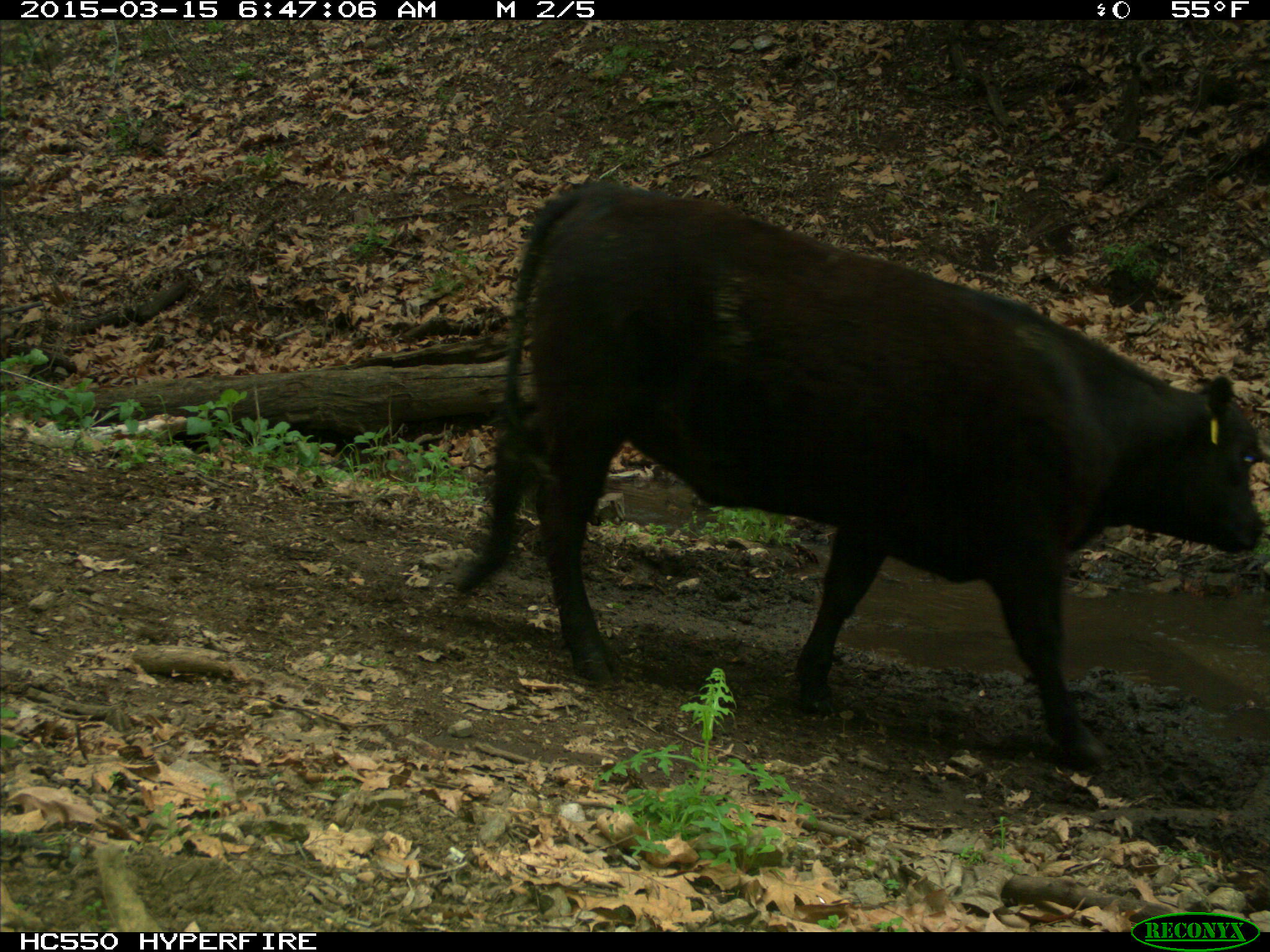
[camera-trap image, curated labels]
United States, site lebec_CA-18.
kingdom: Animalia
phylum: Chordata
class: Mammalia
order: Artiodactyla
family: Bovidae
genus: Bos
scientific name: Bos taurus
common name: domestic cow